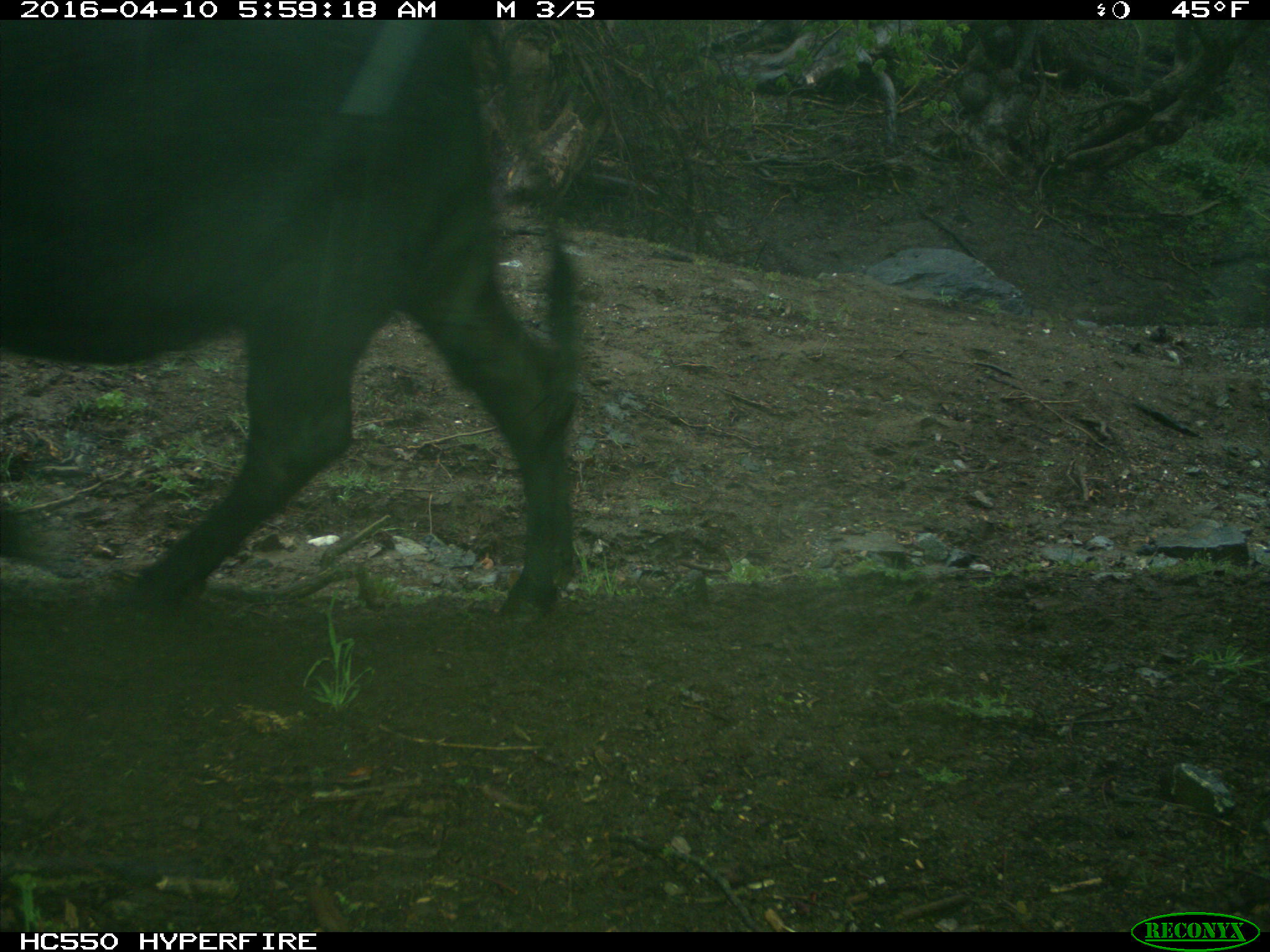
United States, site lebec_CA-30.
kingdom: Animalia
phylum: Chordata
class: Mammalia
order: Artiodactyla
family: Bovidae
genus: Bos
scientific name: Bos taurus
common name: domestic cow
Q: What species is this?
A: Bos taurus (domestic cow).